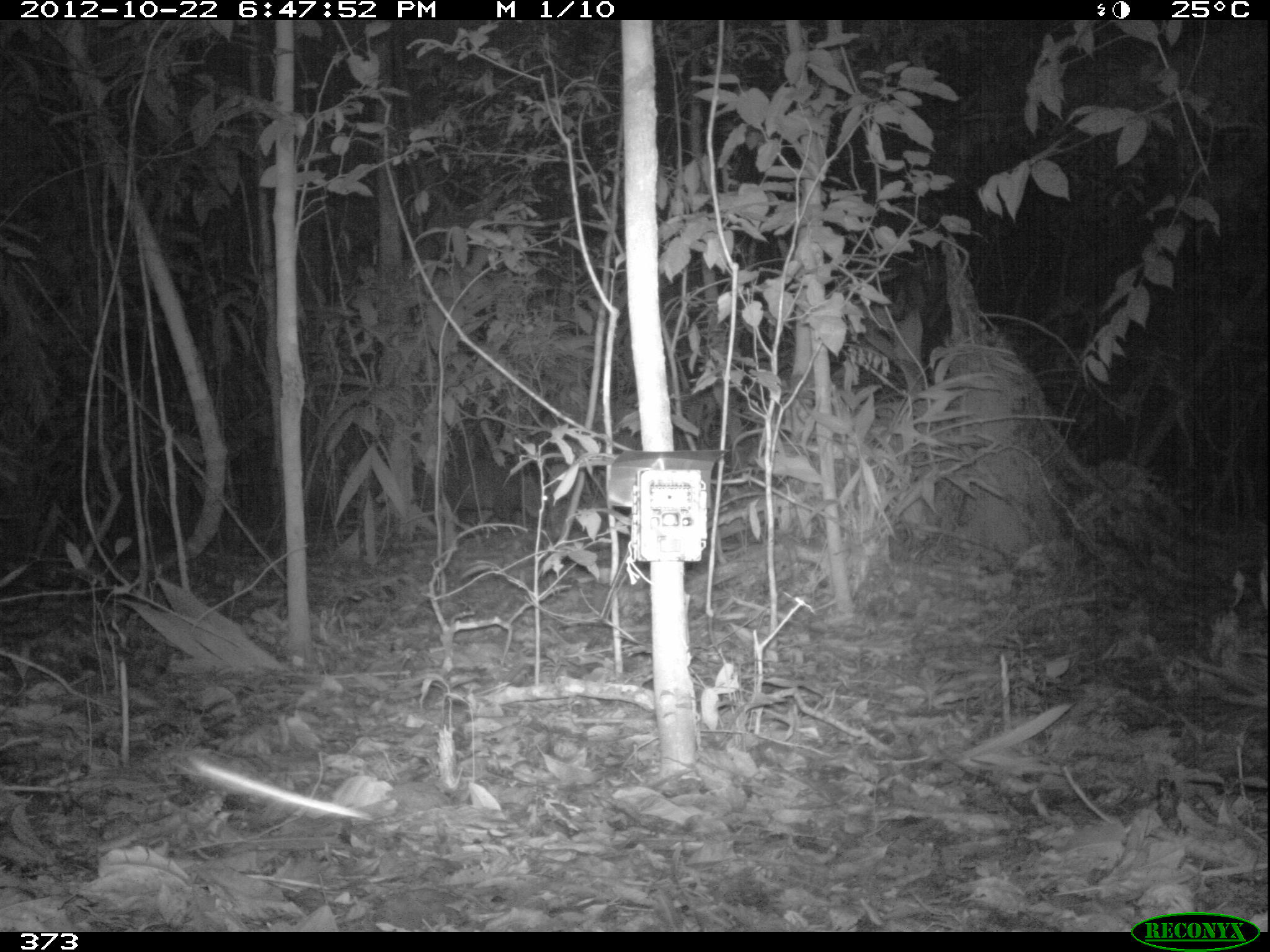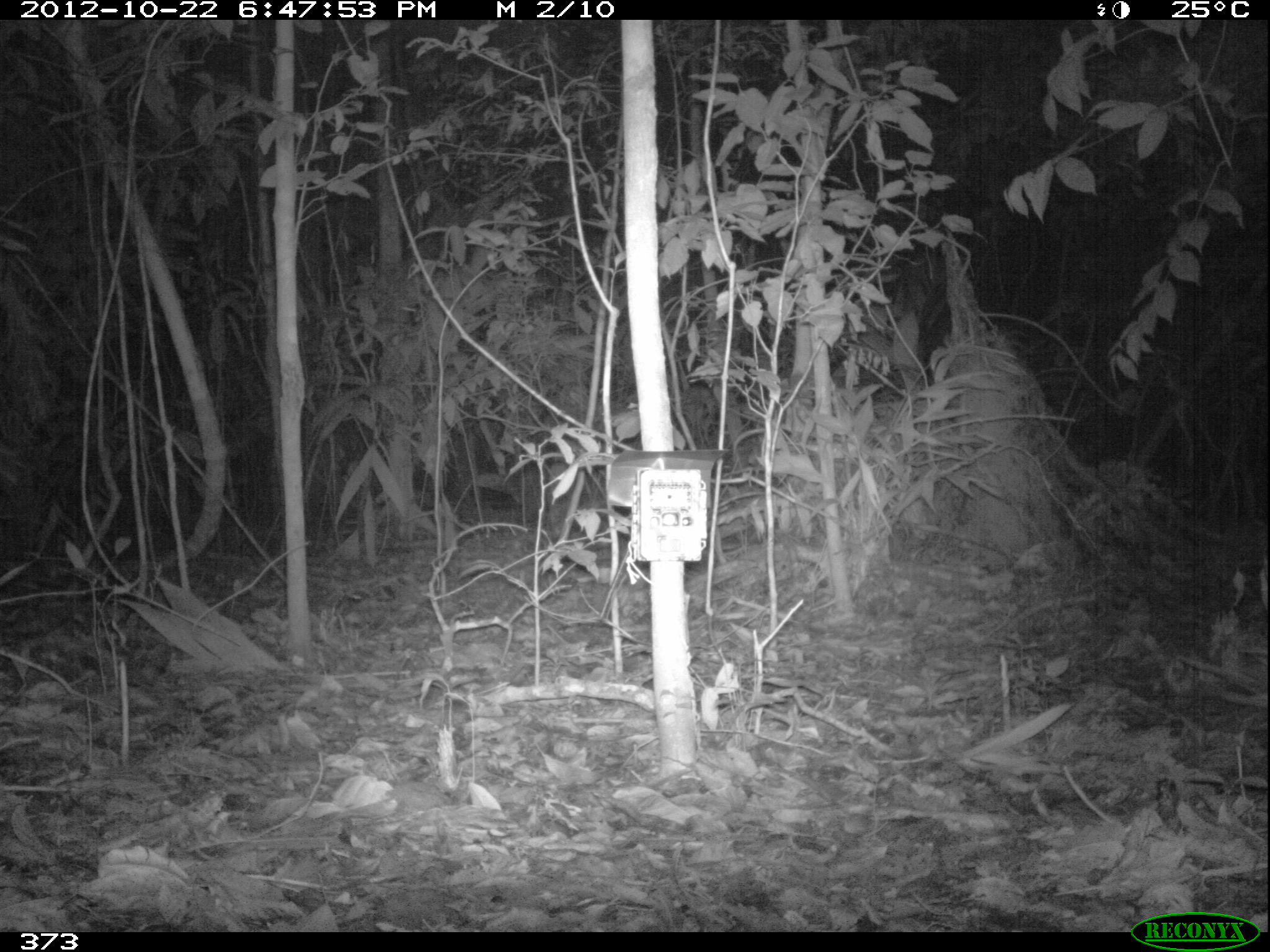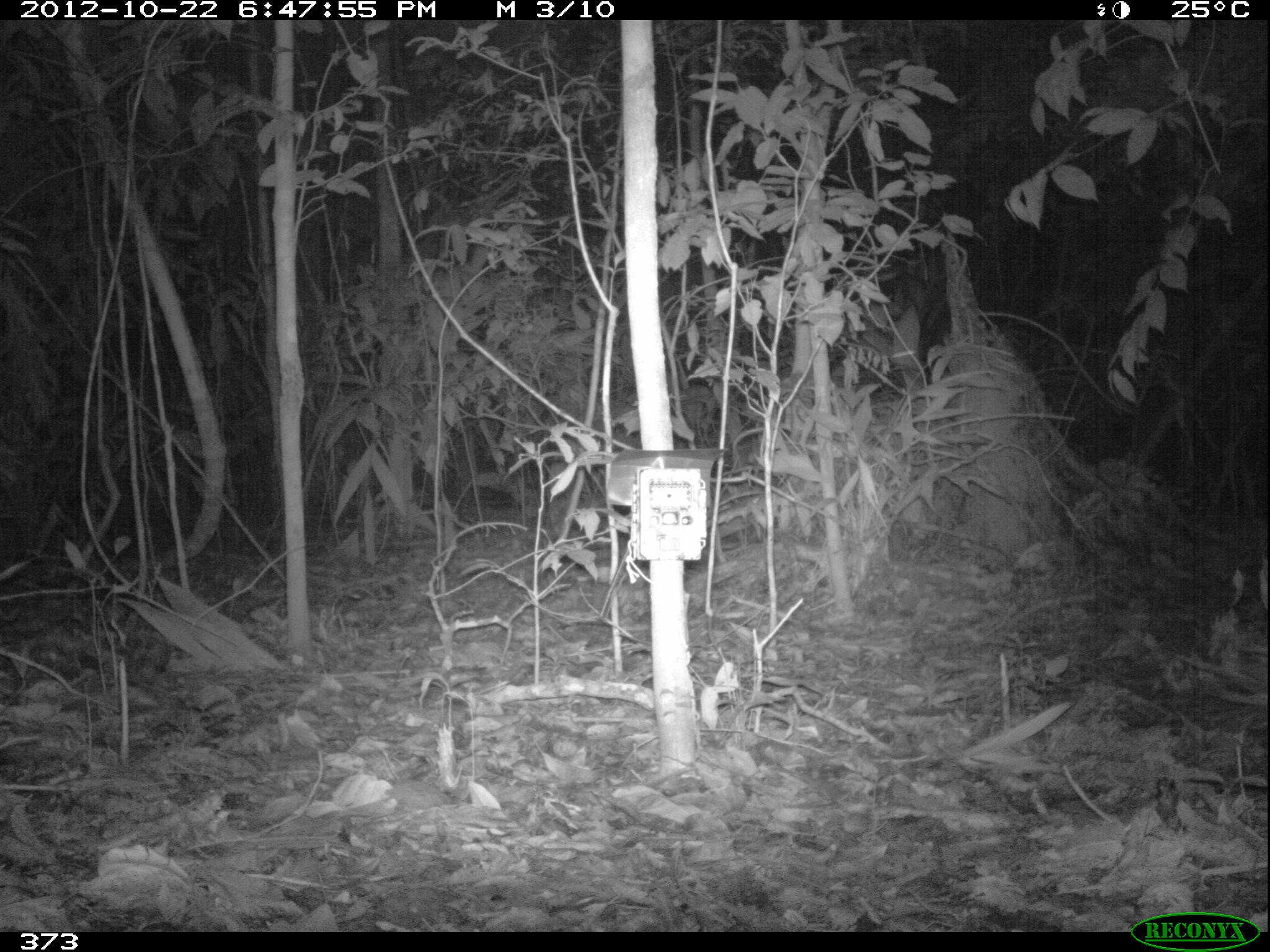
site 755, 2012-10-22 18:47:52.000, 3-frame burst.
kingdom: Animalia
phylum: Chordata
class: Mammalia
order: Artiodactyla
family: Tayassuidae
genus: Tayassu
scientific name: Tayassu pecari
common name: white-lipped peccary